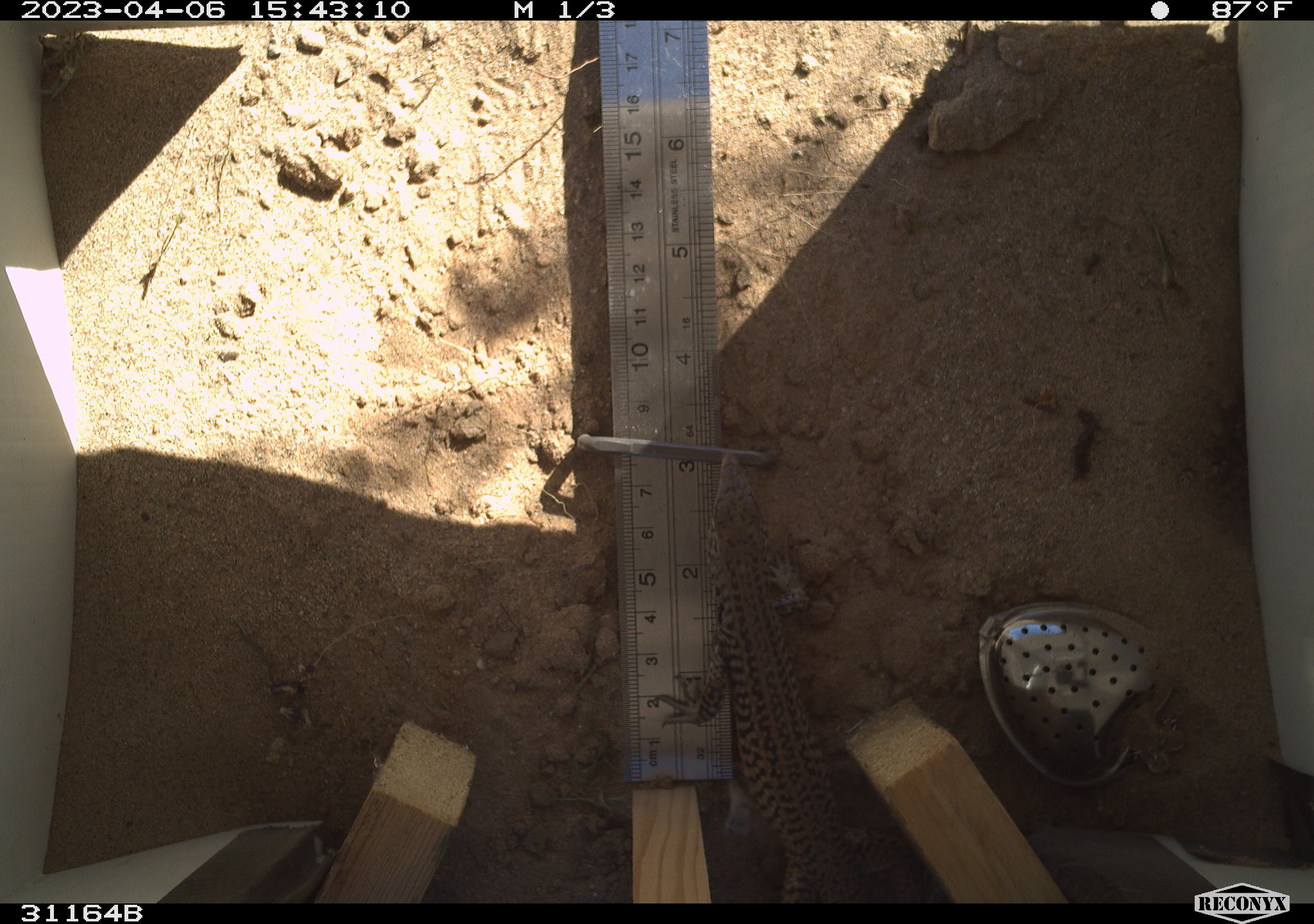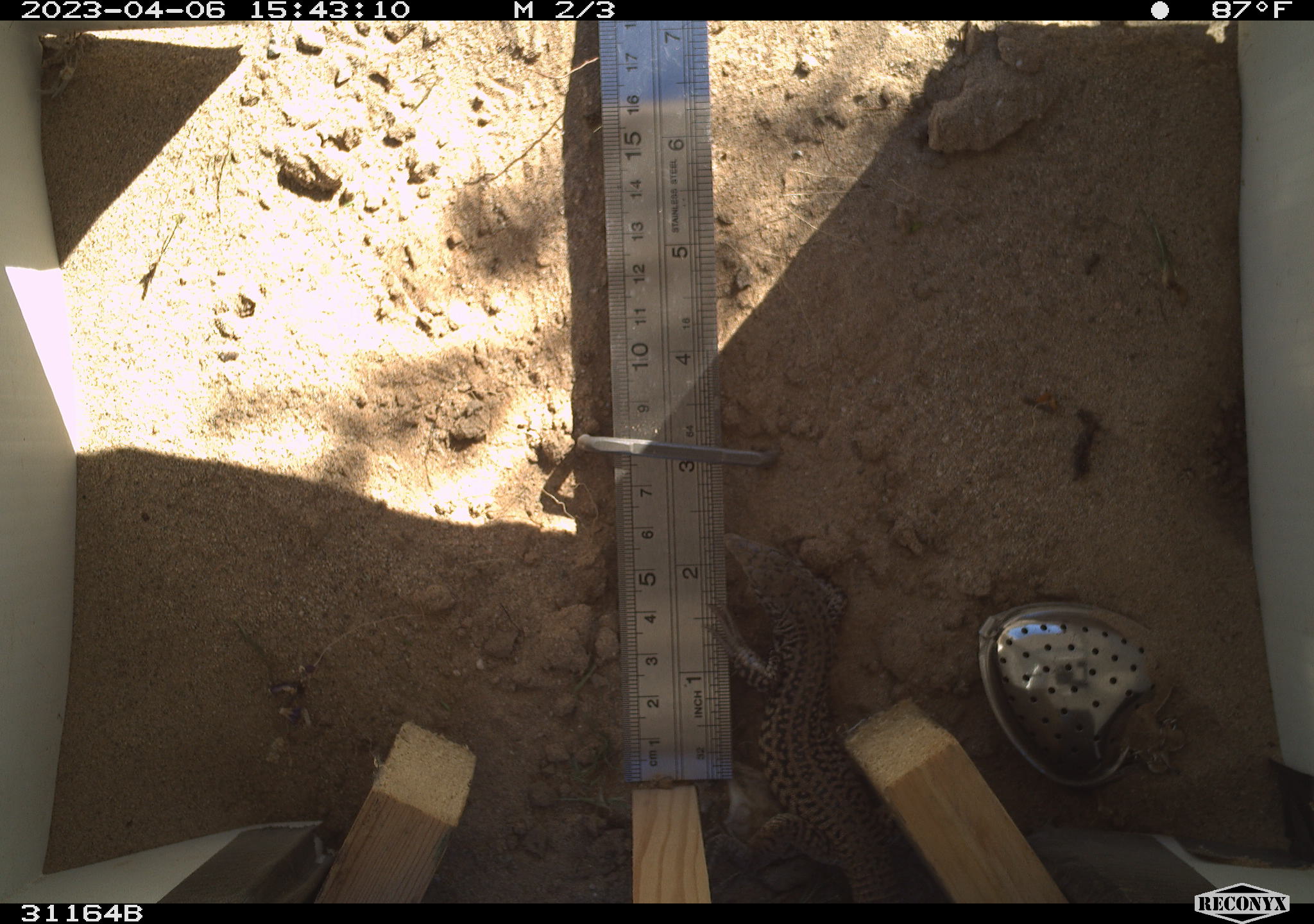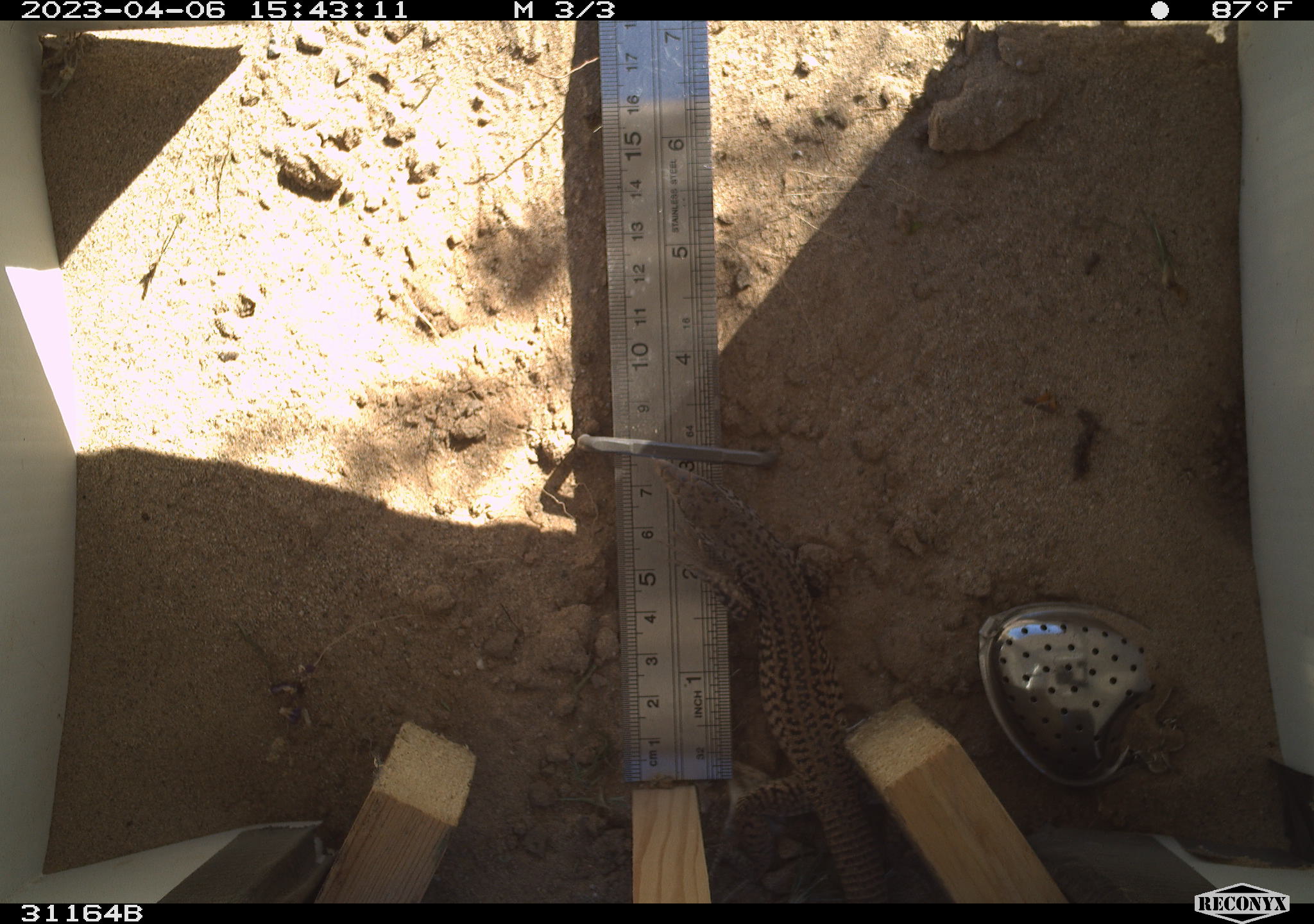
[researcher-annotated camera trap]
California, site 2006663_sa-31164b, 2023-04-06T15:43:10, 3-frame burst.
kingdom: Animalia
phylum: Chordata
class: Reptilia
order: Squamata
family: Teiidae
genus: Aspidoscelis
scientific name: Aspidoscelis tigris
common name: western whiptail